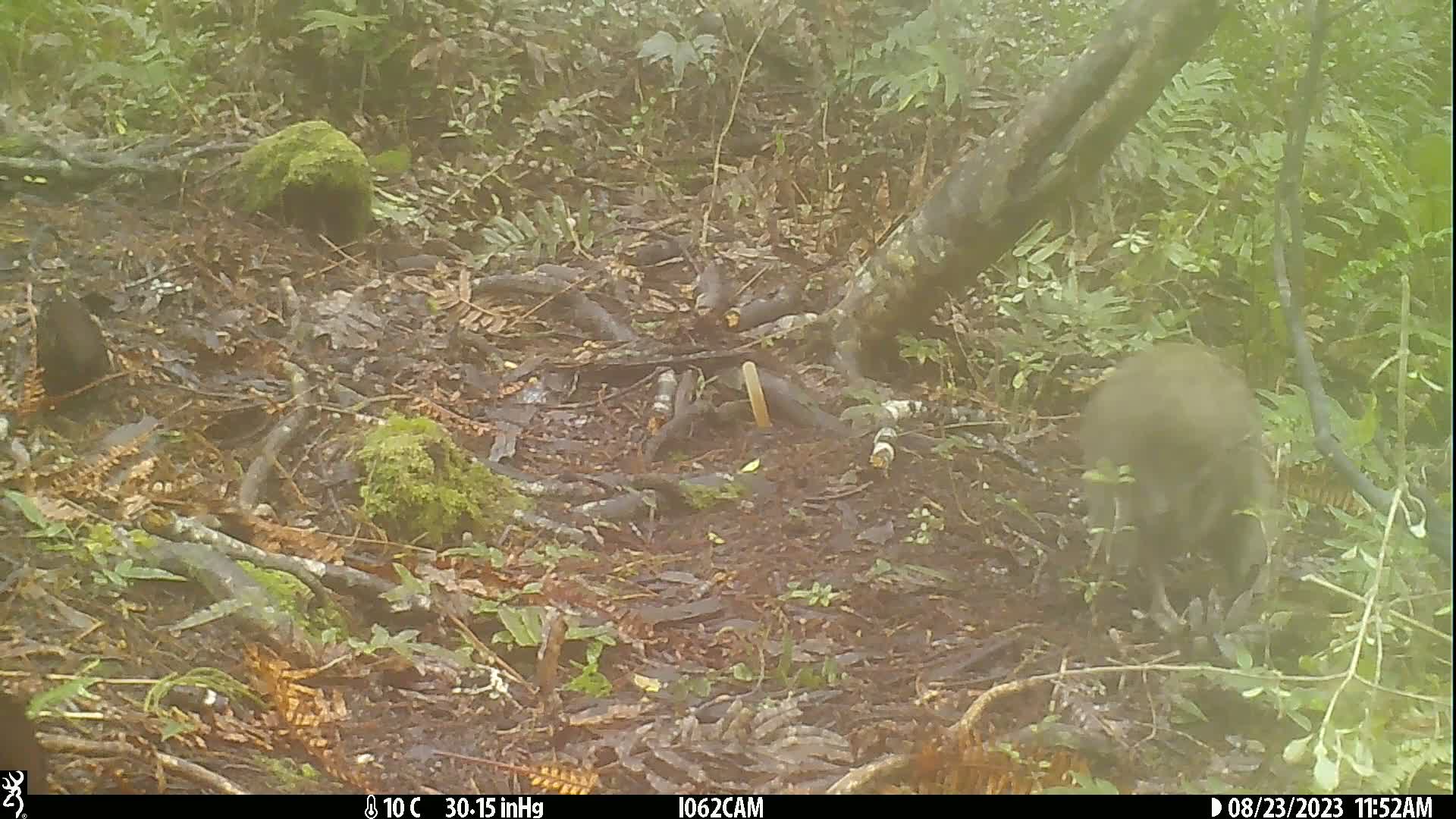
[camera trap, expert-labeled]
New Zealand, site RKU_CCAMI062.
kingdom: Animalia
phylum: Chordata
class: Aves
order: Apterygiformes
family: Apterygidae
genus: Apteryx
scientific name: Apteryx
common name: kiwi